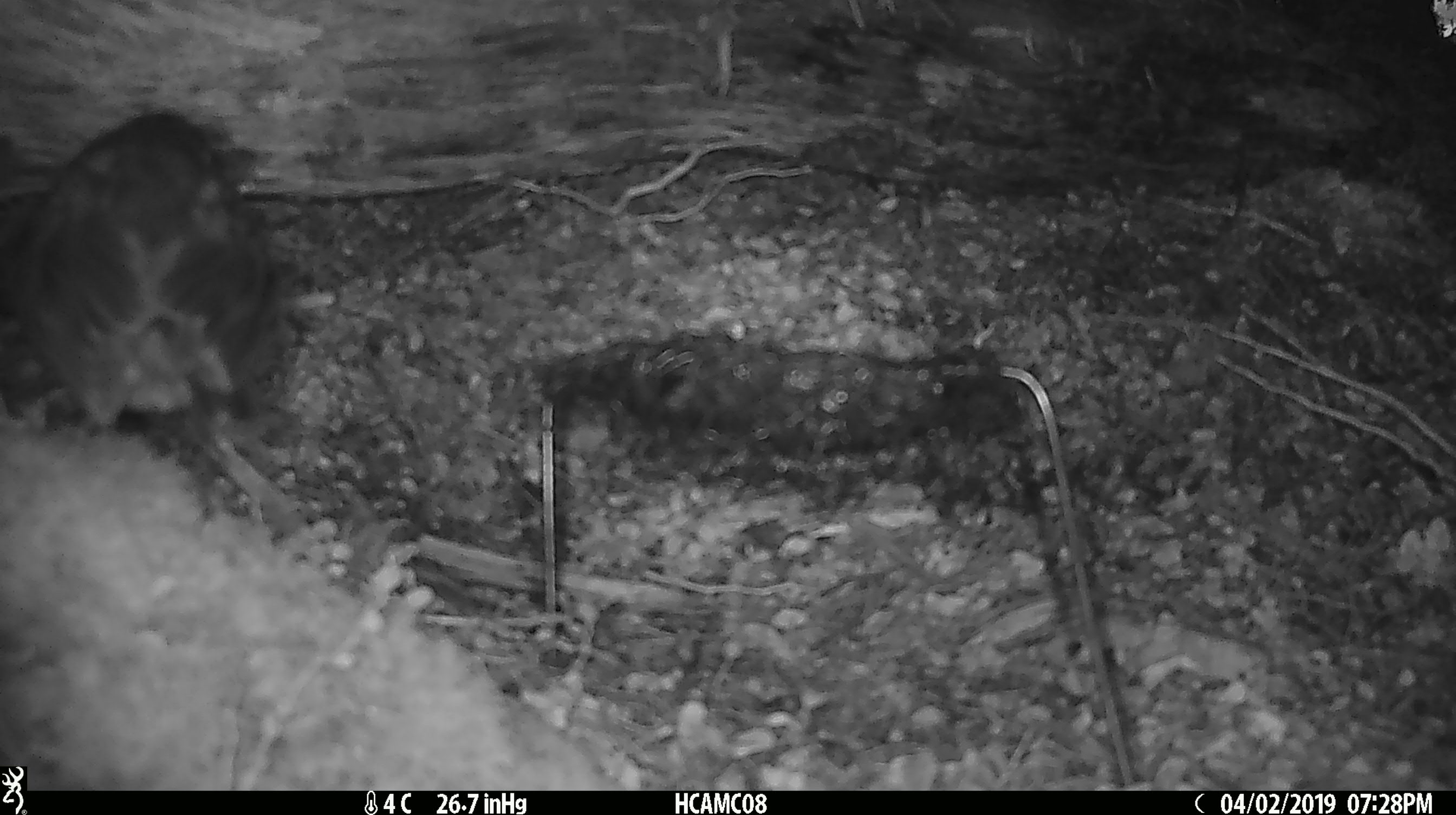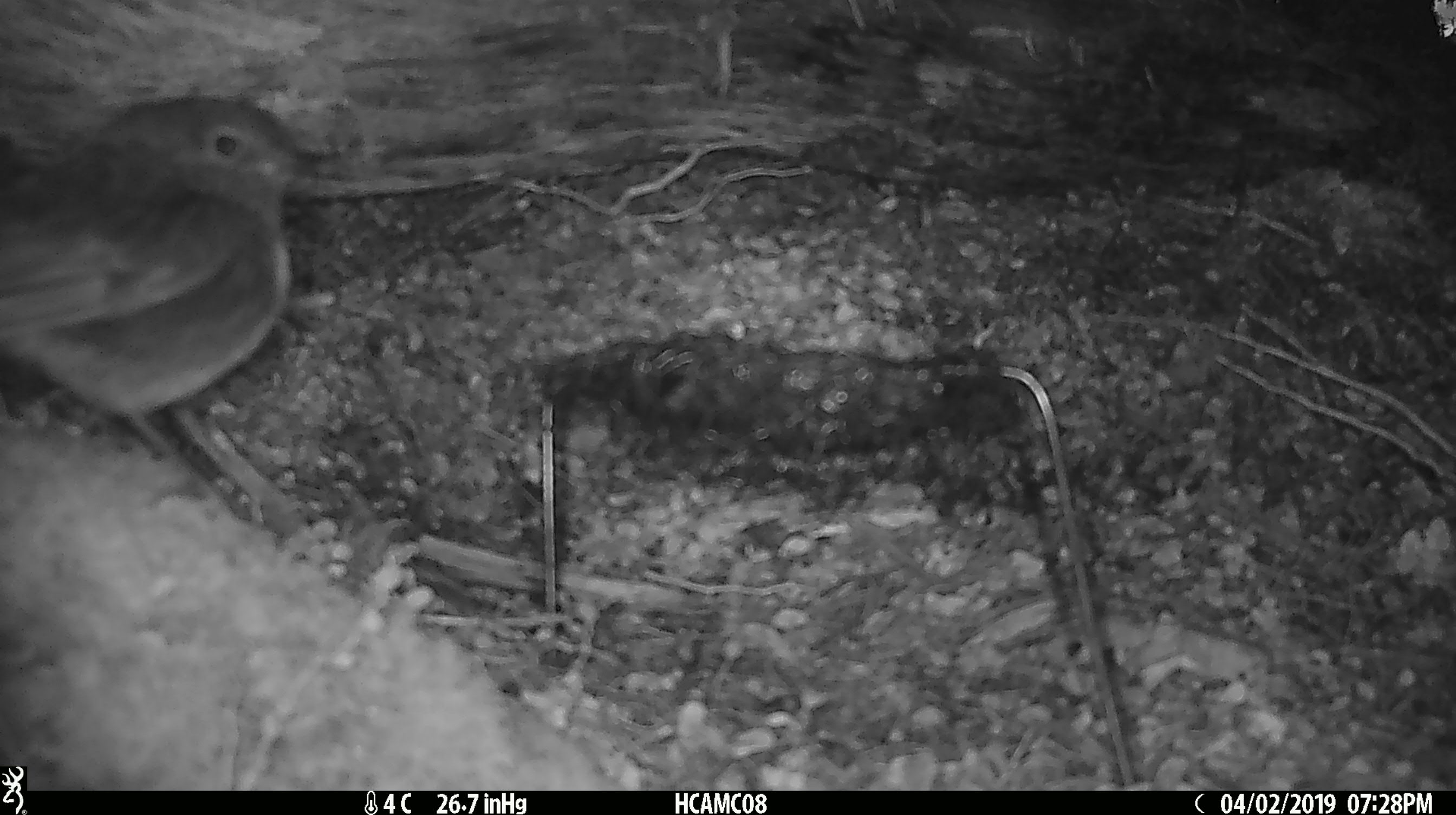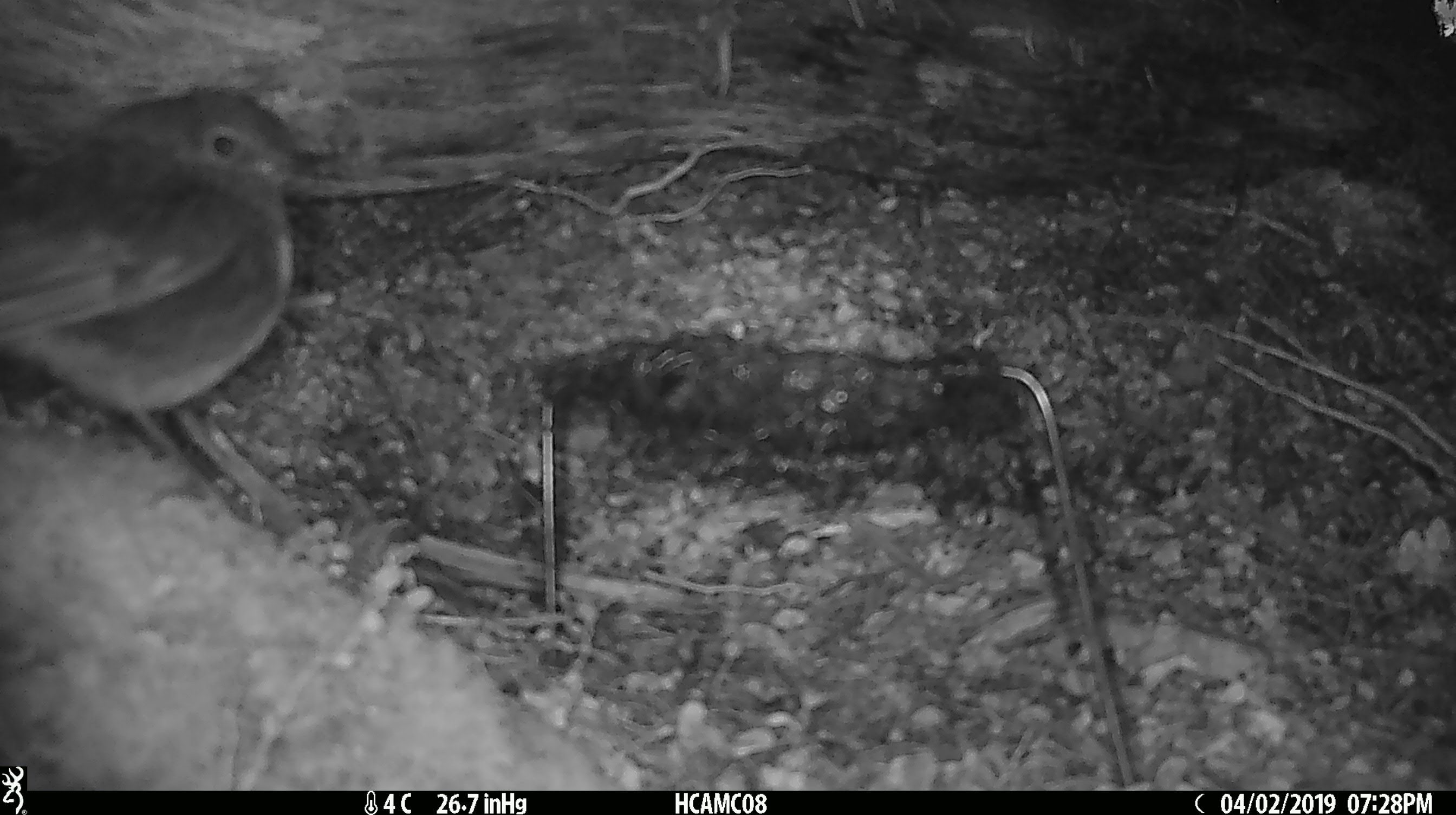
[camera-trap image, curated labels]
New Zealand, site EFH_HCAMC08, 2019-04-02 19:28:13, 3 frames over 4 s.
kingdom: Animalia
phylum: Chordata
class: Aves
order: Passeriformes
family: Petroicidae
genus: Petroica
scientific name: Petroica australis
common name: new zealand robin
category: robin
Robin (new zealand robin) (Petroica australis).